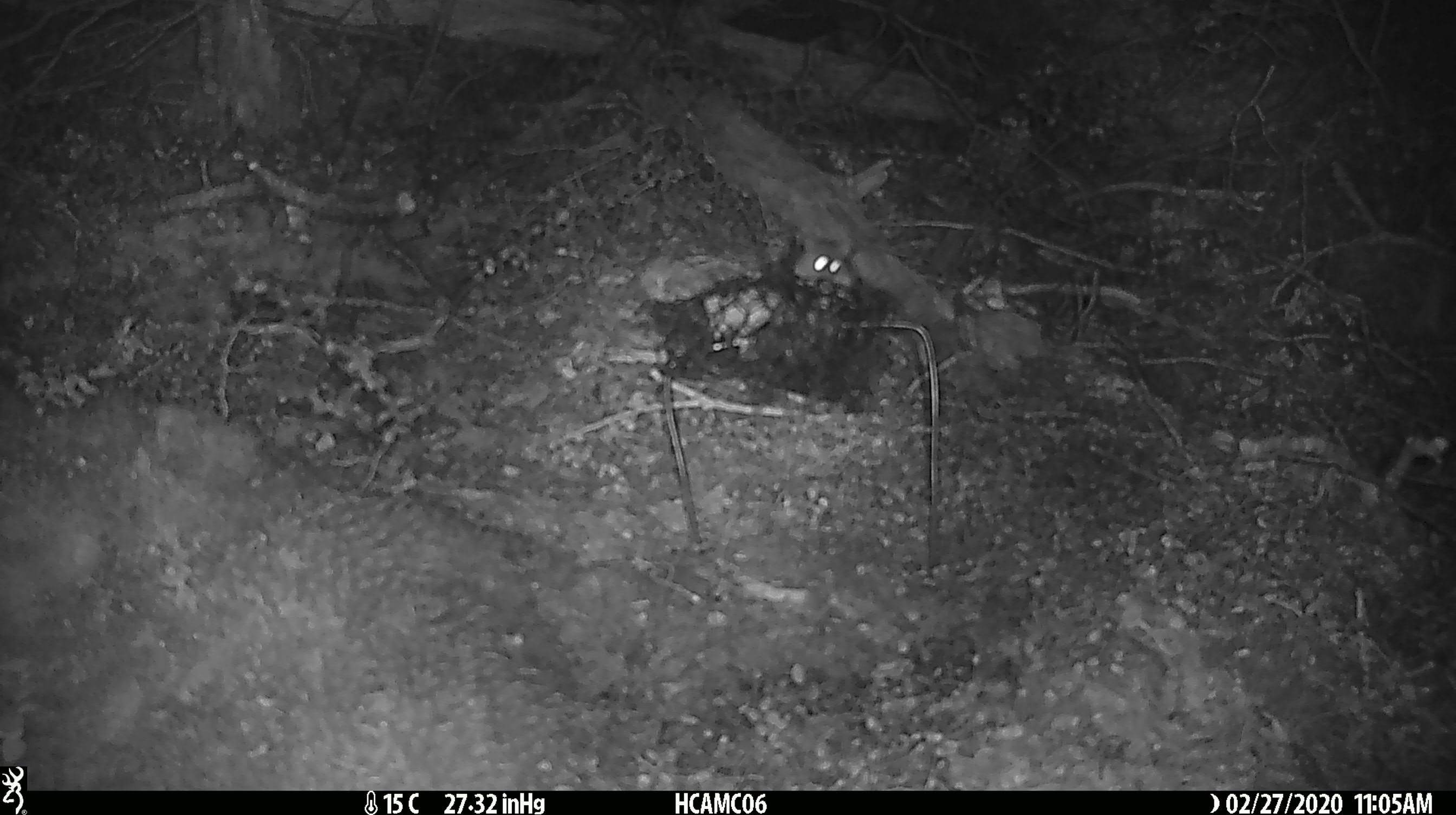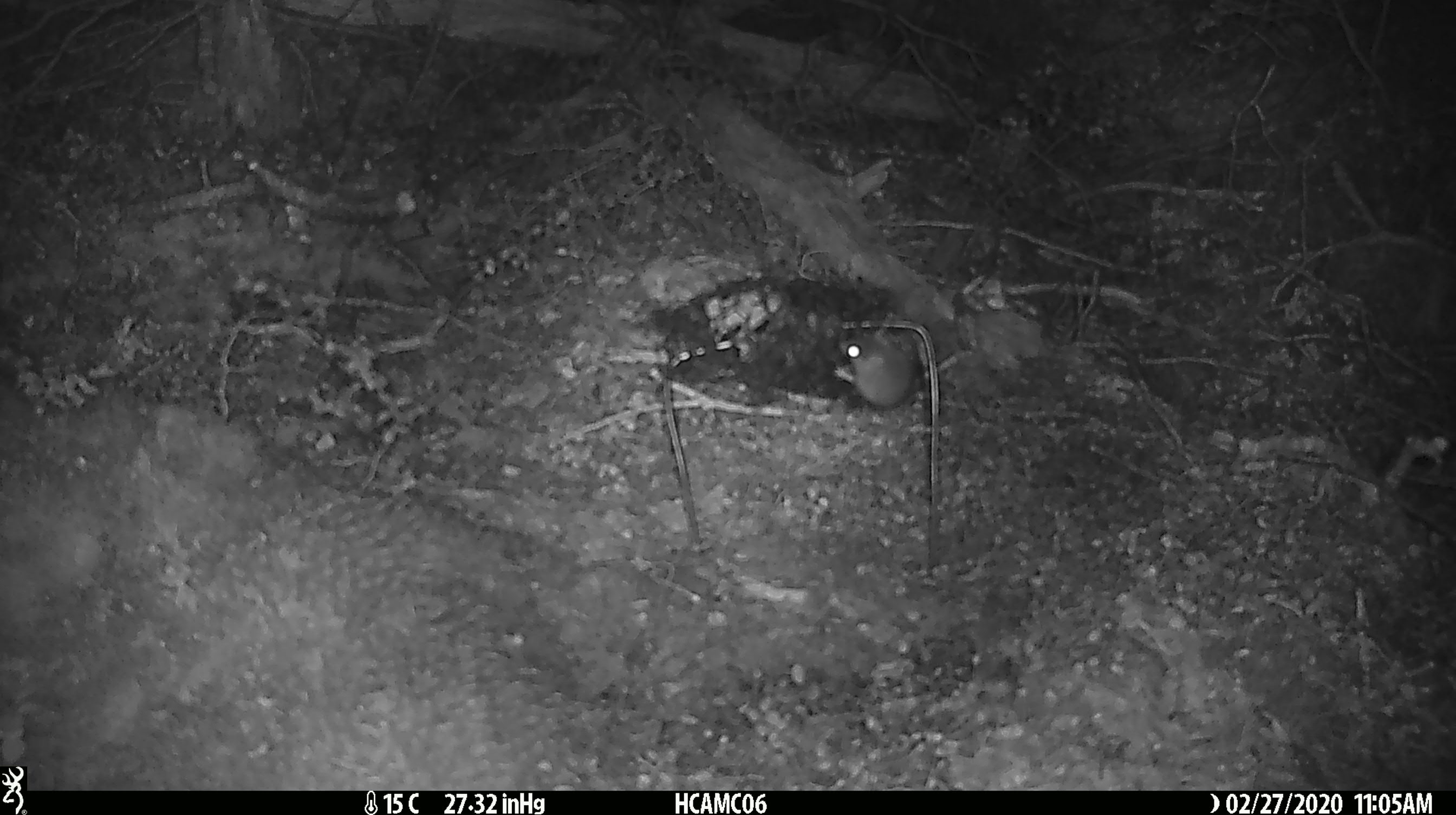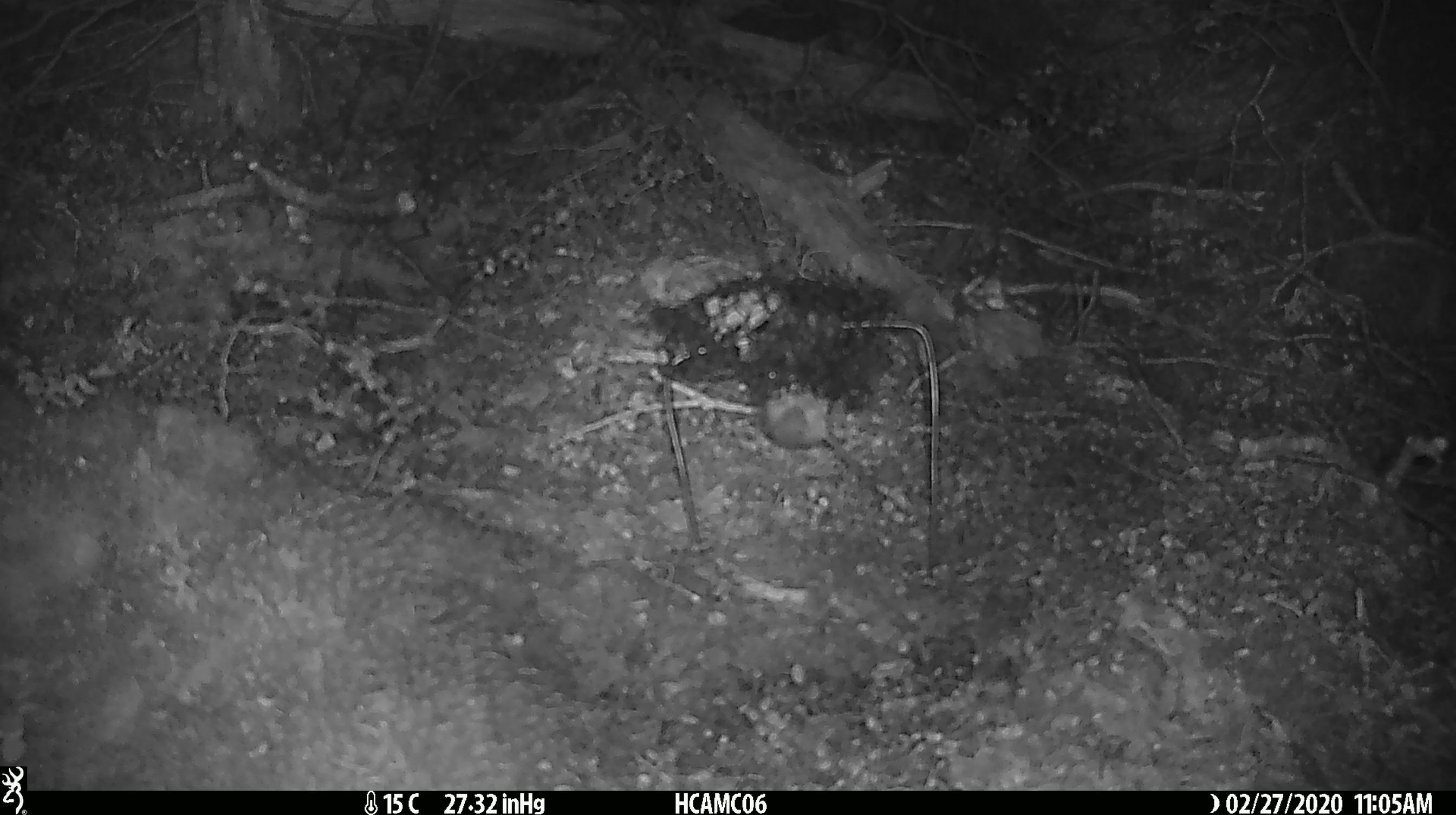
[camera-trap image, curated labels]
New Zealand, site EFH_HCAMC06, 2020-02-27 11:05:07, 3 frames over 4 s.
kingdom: Animalia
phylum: Chordata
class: Mammalia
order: Rodentia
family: Muridae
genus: Mus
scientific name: Mus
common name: mouse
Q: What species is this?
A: Mouse (Mus).